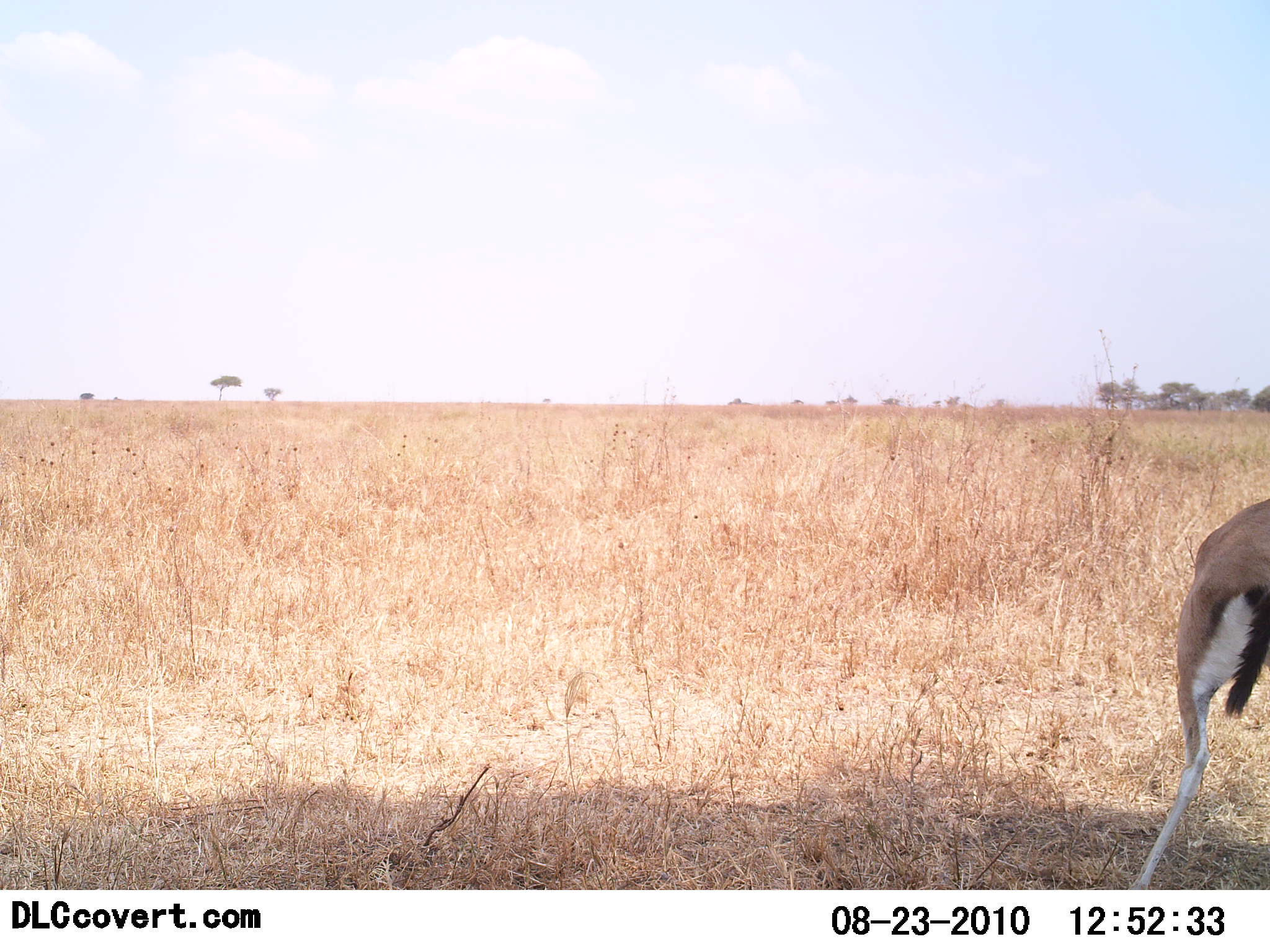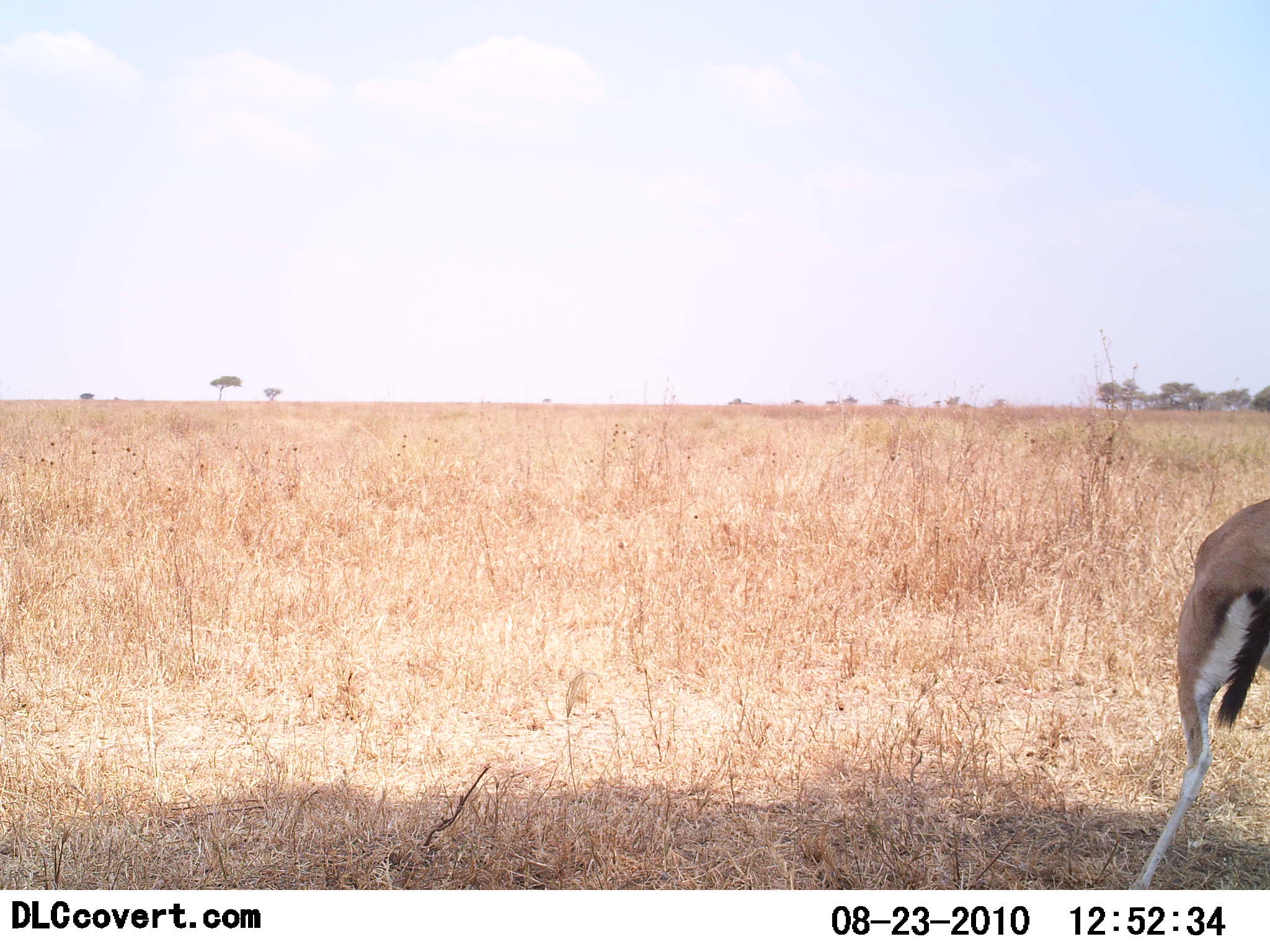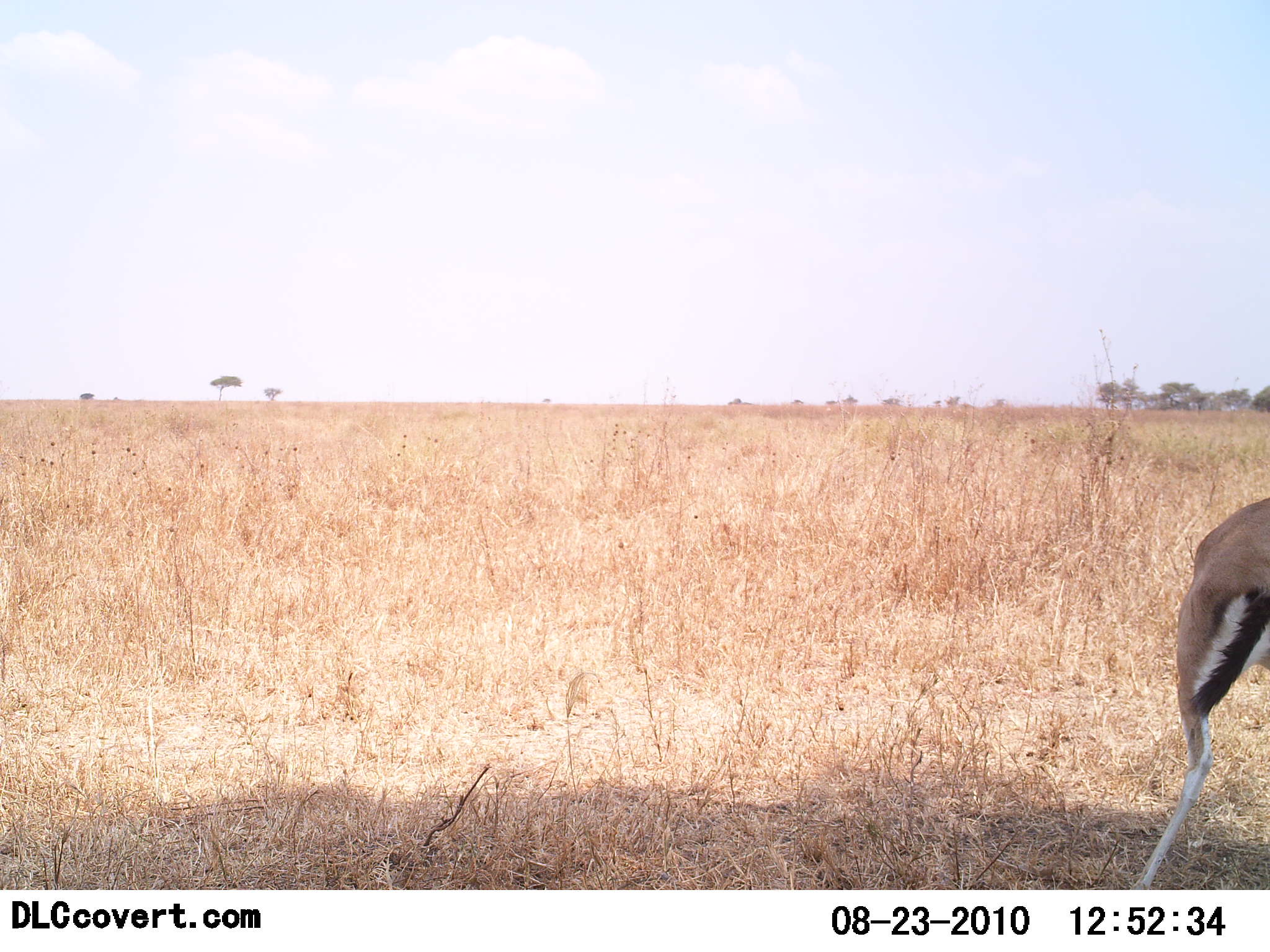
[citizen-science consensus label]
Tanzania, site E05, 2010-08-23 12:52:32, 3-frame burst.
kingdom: Animalia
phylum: Chordata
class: Mammalia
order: Artiodactyla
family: Bovidae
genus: Eudorcas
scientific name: Eudorcas thomsonii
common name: thomson's gazelle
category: gazellethomsons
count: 1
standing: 93%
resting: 0%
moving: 0%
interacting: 0%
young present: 0%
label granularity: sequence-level